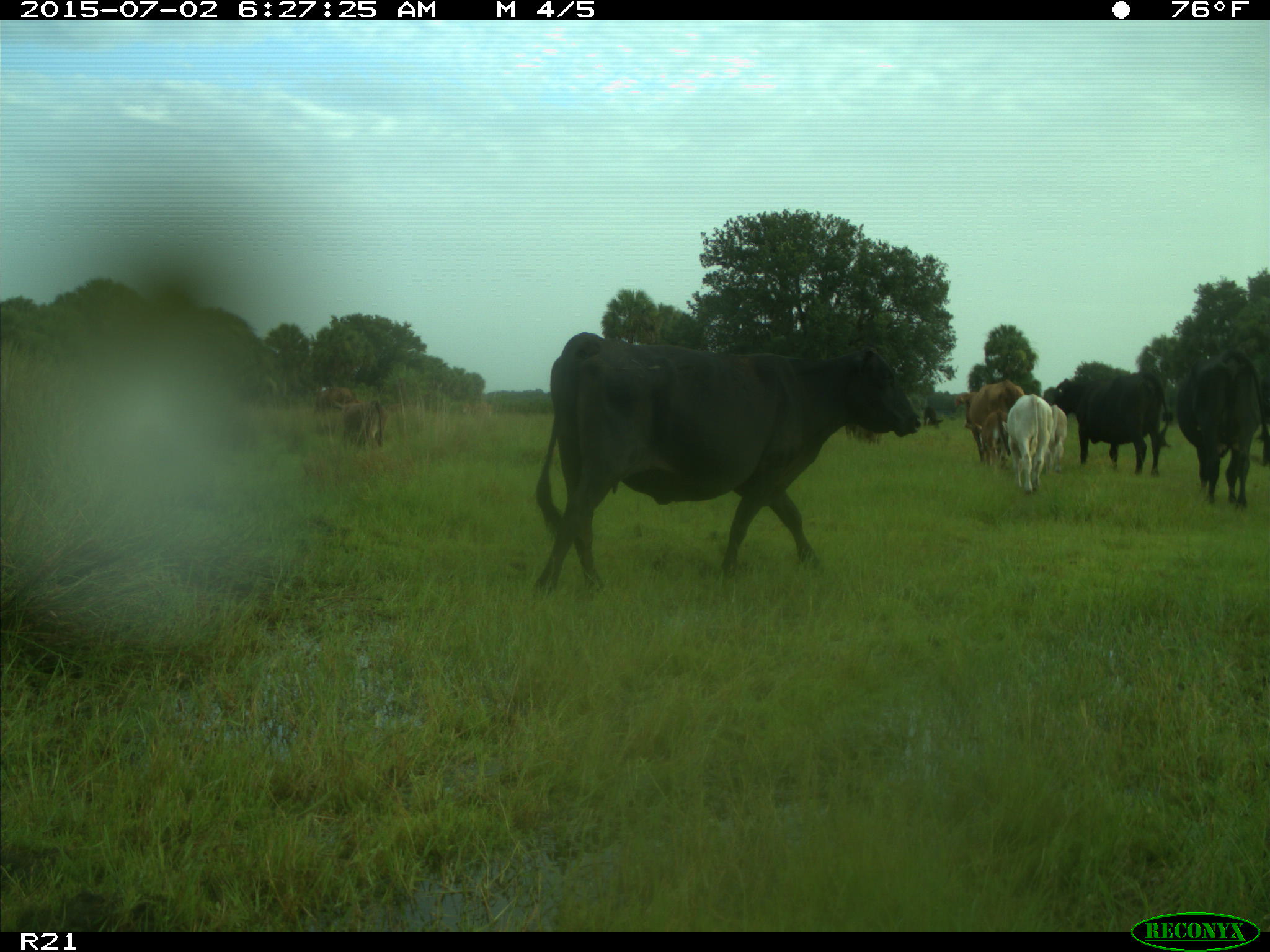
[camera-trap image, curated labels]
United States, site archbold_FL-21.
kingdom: Animalia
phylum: Chordata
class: Mammalia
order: Artiodactyla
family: Bovidae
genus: Bos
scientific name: Bos taurus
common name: domestic cow